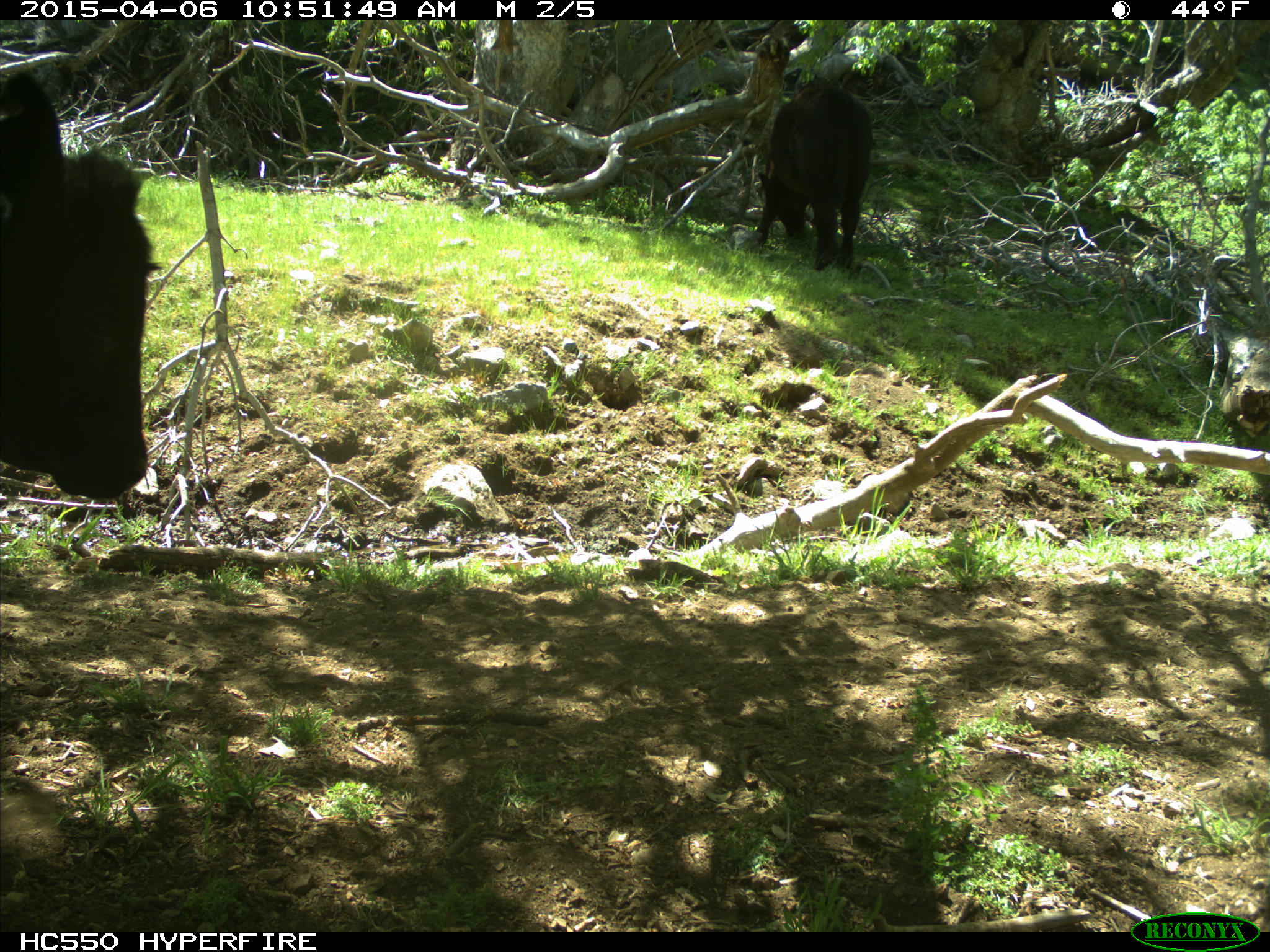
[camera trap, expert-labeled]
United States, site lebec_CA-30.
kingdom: Animalia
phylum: Chordata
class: Mammalia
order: Artiodactyla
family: Bovidae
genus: Bos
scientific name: Bos taurus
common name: domestic cow